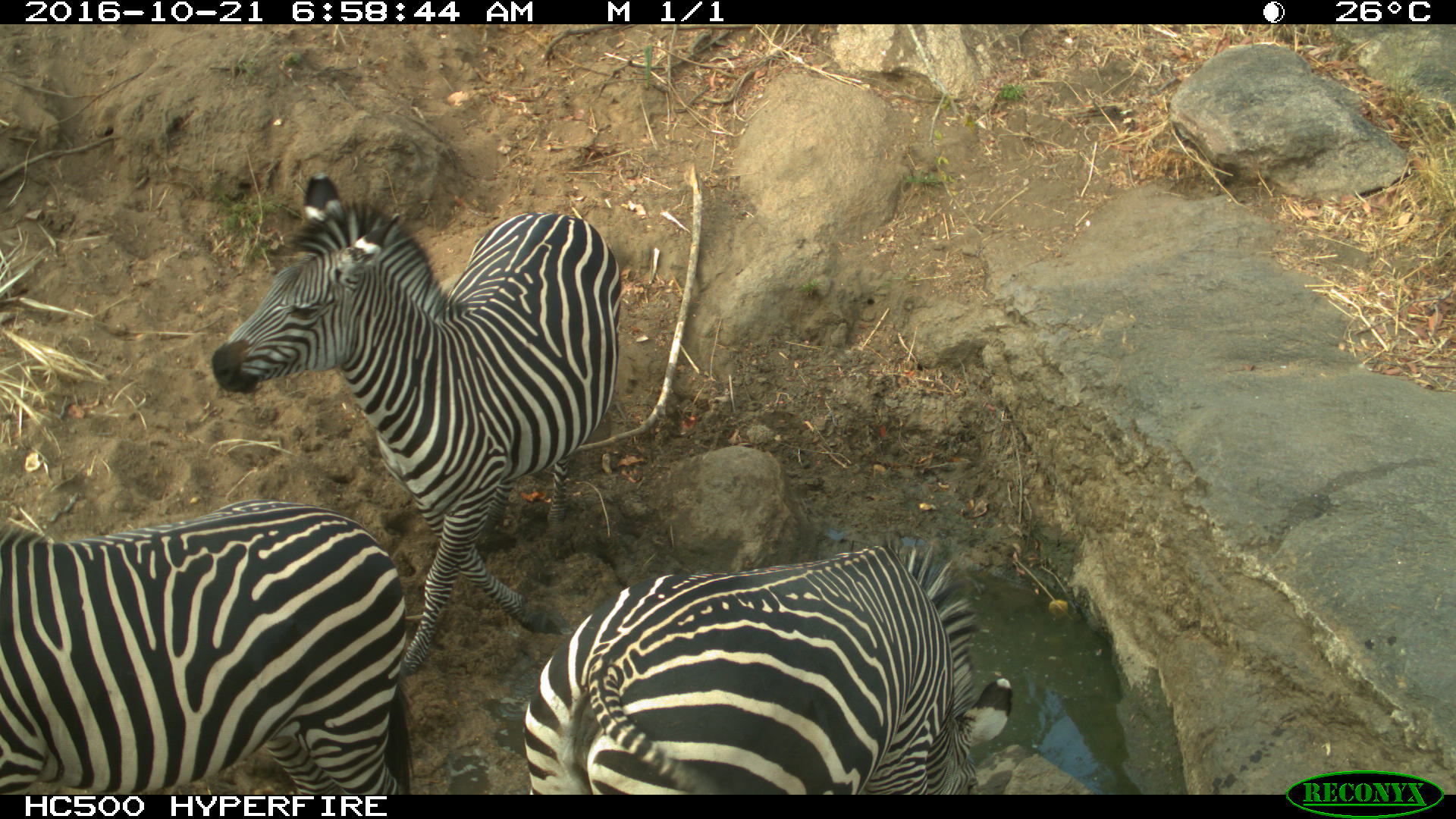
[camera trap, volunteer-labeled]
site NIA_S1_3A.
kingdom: Animalia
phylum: Chordata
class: Mammalia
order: Perissodactyla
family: Equidae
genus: Equus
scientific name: Equus quagga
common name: plains zebra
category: zebraplains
Zebraplains (plains zebra) (Equus quagga), count 3. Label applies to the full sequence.